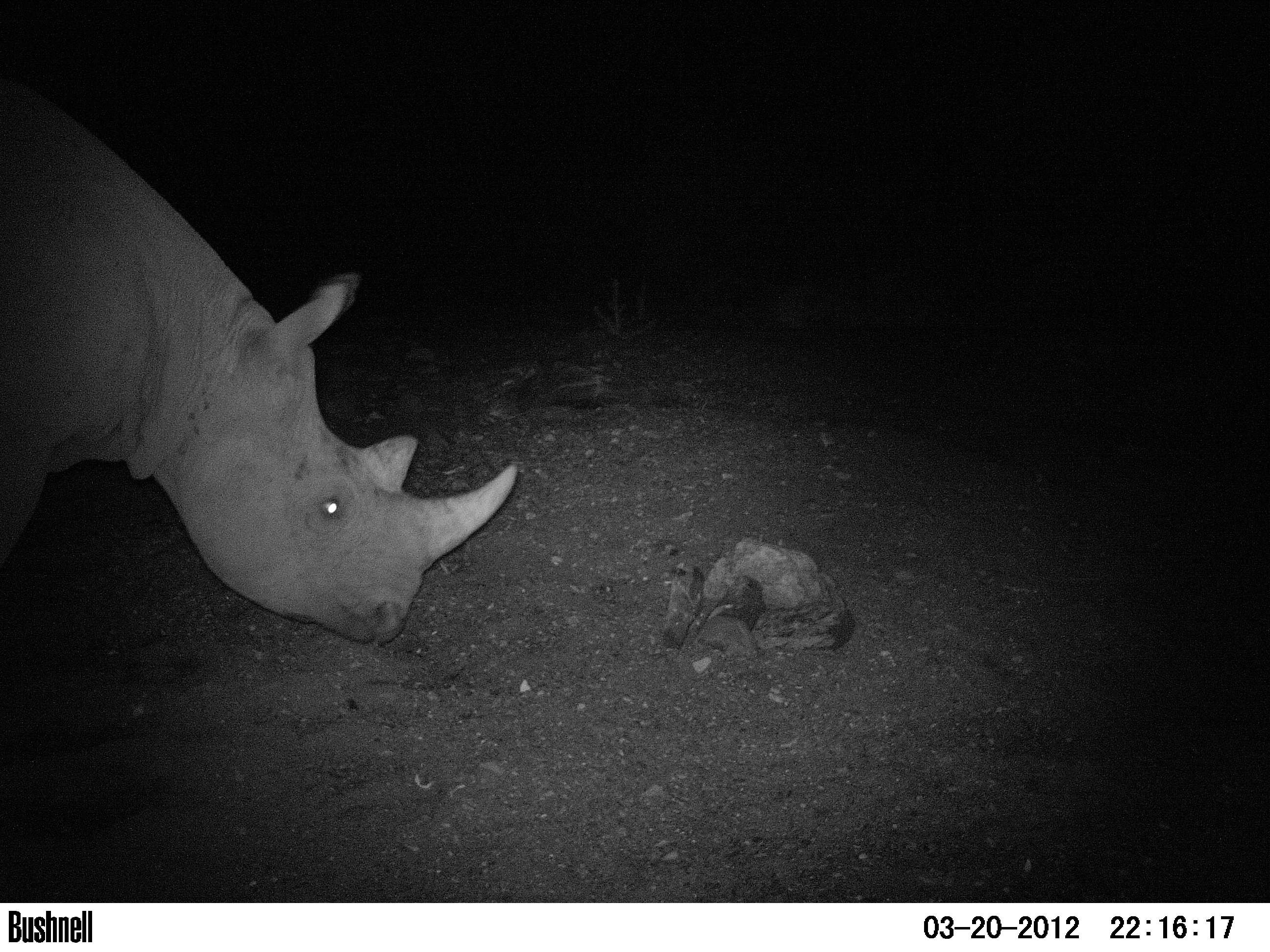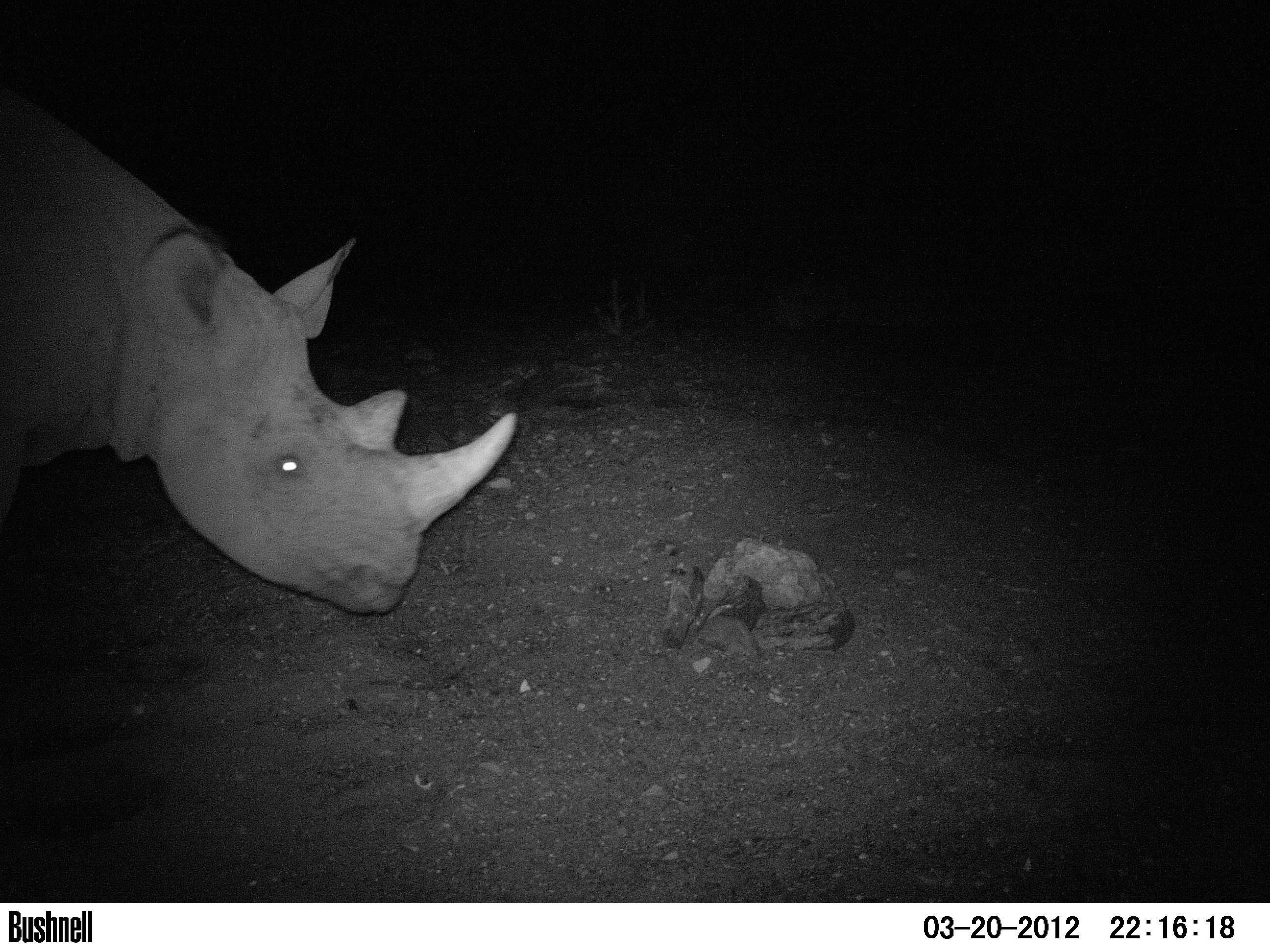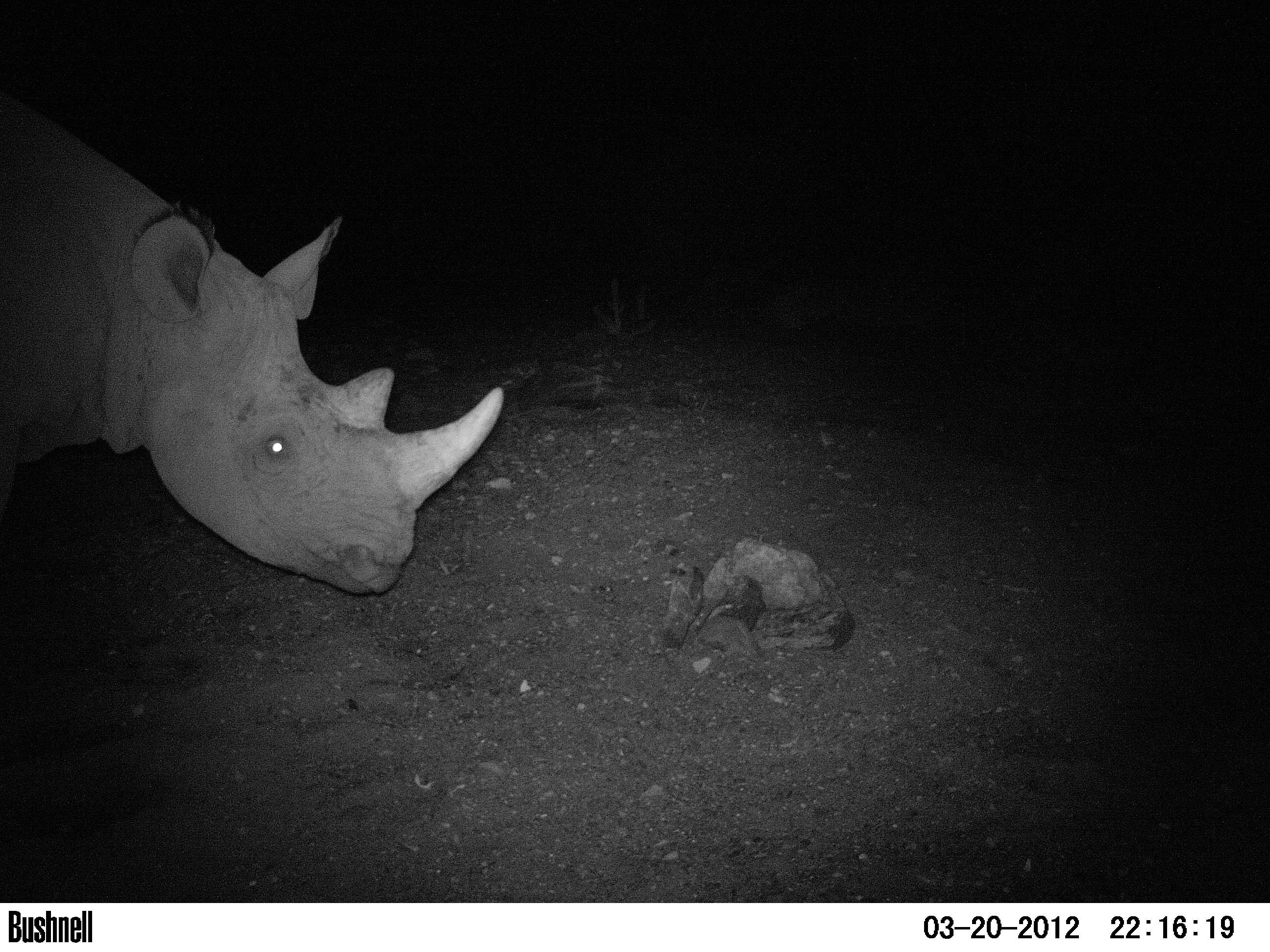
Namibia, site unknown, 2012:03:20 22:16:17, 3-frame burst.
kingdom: Animalia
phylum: Chordata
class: Mammalia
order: Perissodactyla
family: Rhinocerotidae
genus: Diceros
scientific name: Diceros bicornis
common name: black rhinoceros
Diceros bicornis (black rhinoceros).